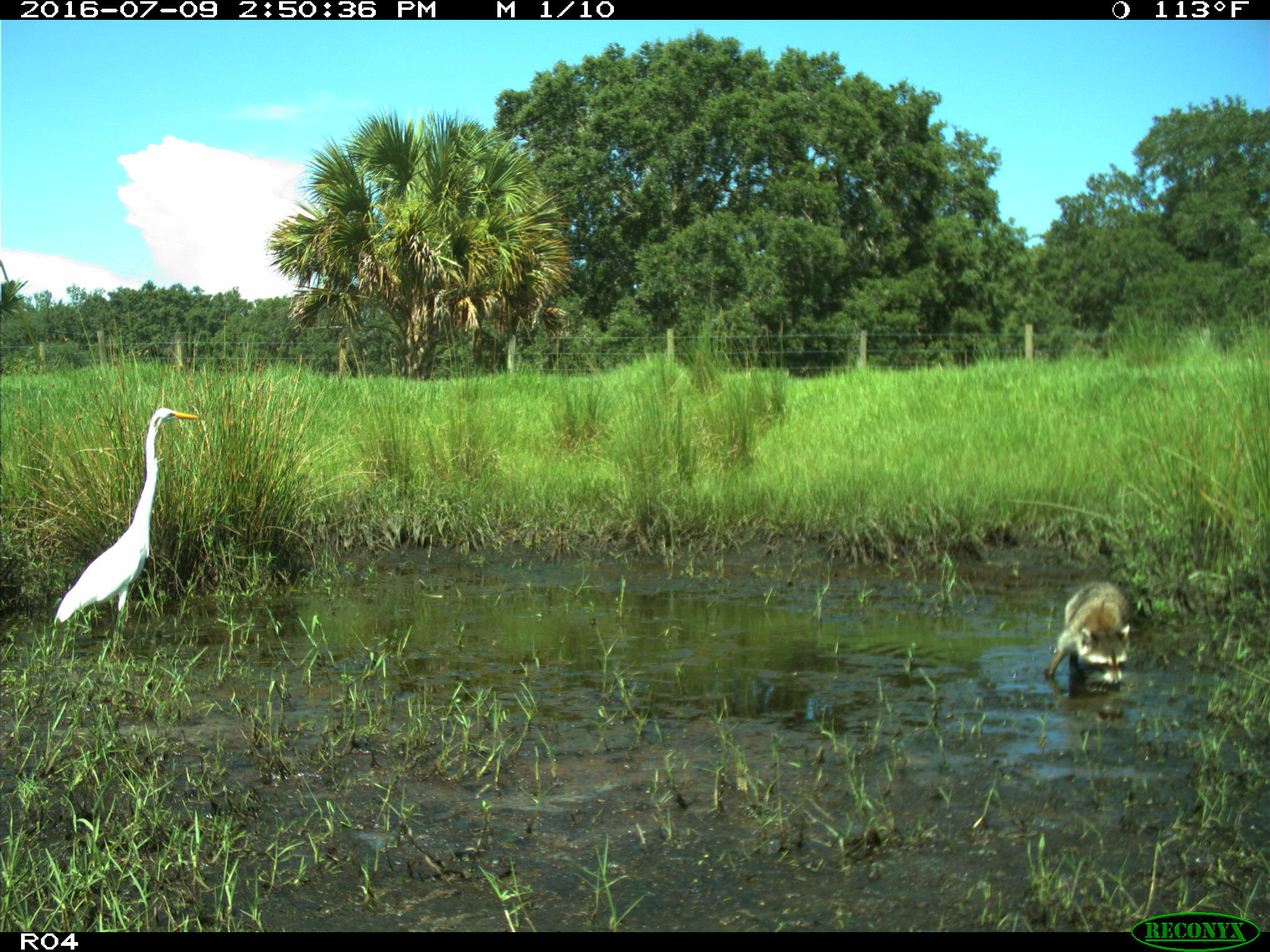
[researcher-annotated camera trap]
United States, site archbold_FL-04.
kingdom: Animalia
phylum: Chordata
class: Mammalia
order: Carnivora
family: Procyonidae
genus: Procyon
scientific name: Procyon lotor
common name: common raccoon